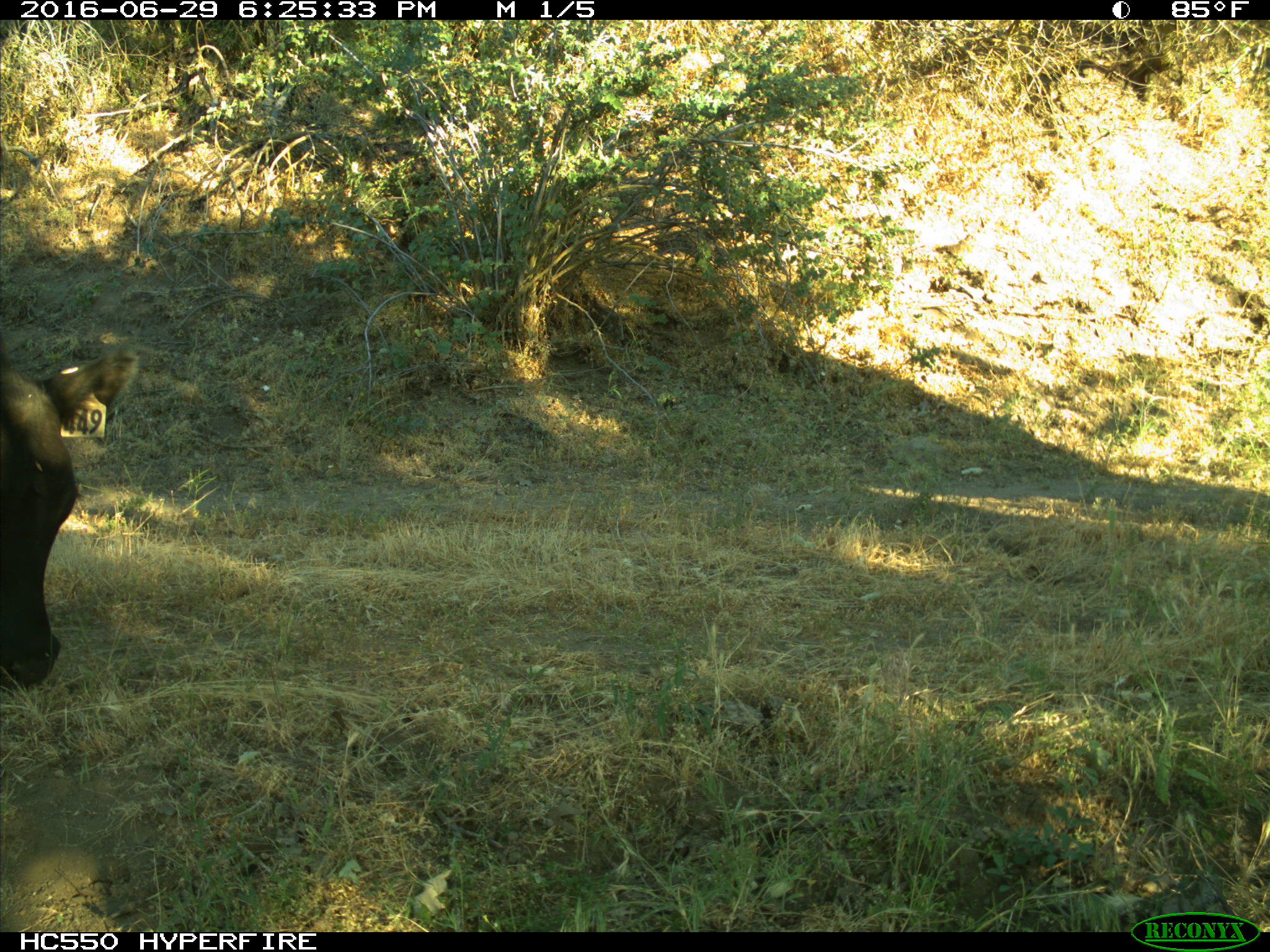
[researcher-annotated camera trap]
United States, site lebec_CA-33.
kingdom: Animalia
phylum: Chordata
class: Mammalia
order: Artiodactyla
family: Bovidae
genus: Bos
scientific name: Bos taurus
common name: domestic cow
Bos taurus (domestic cow).